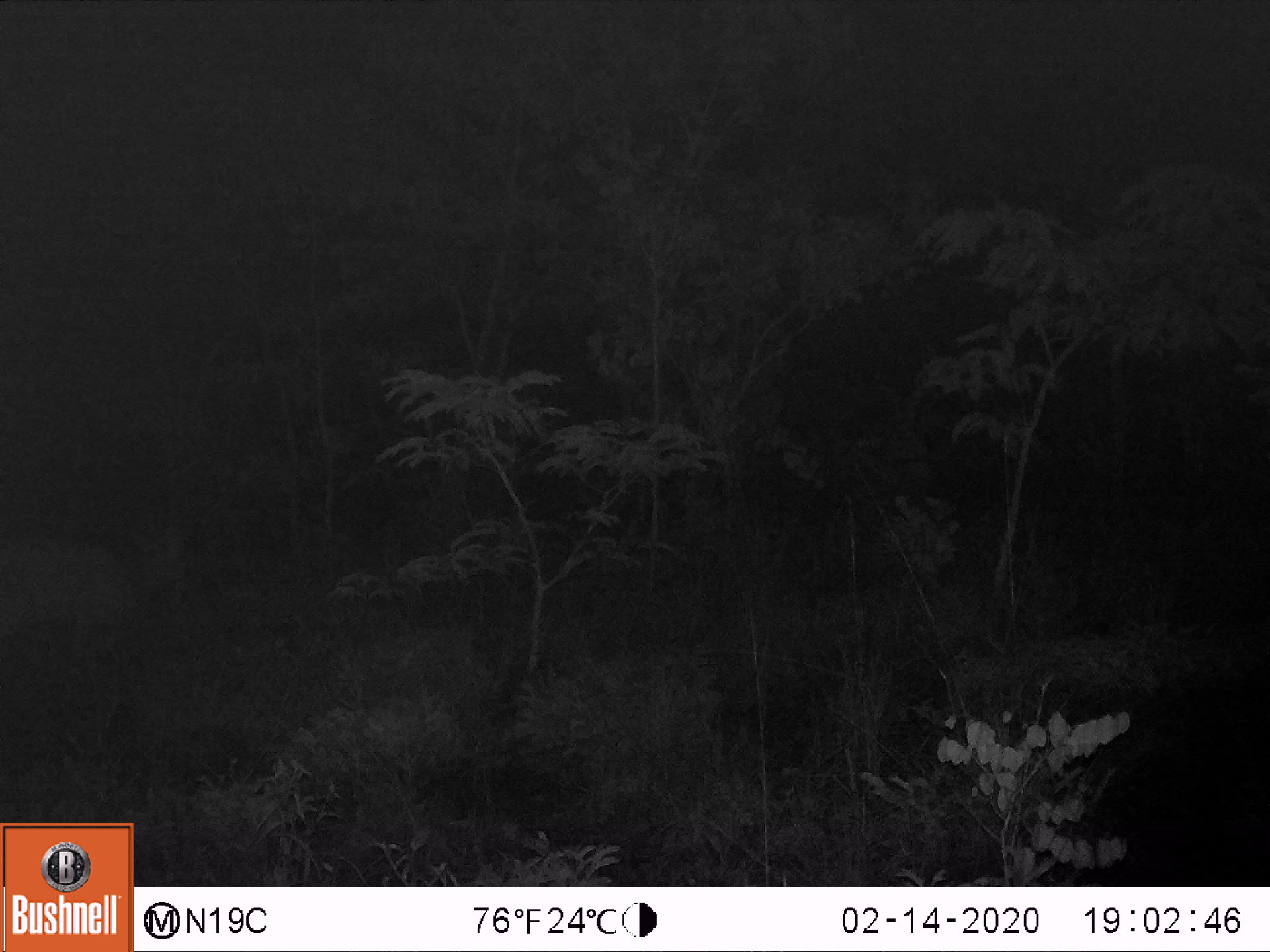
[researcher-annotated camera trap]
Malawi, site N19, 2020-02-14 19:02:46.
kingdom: Animalia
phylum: Chordata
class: Mammalia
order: Artiodactyla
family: Bovidae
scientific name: Antilopinae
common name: small antelope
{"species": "small antelope (Antilopinae)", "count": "1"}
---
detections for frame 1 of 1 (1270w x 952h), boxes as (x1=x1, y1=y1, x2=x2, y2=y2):
small antelope: (x1=1, y1=507, x2=204, y2=682)